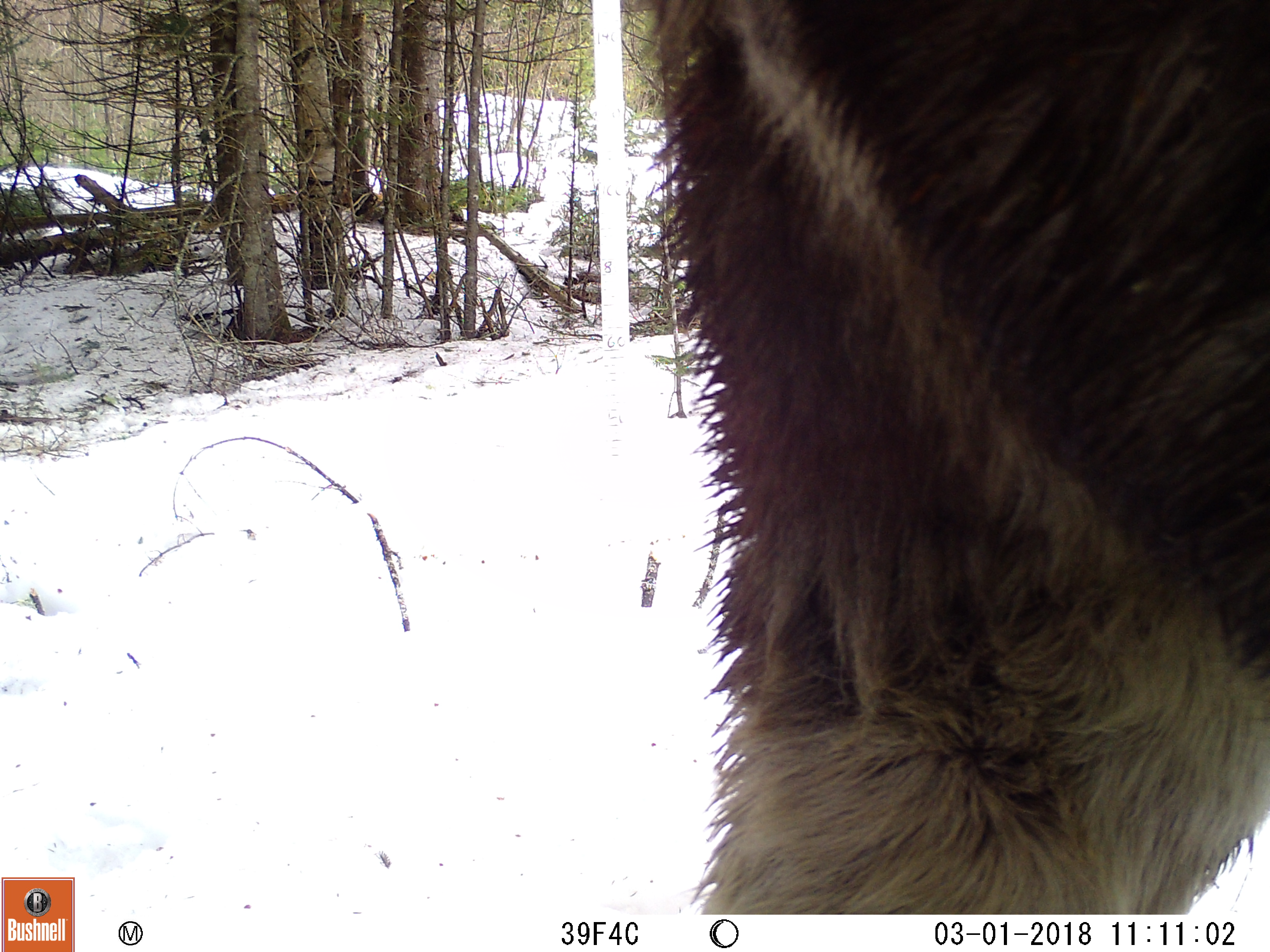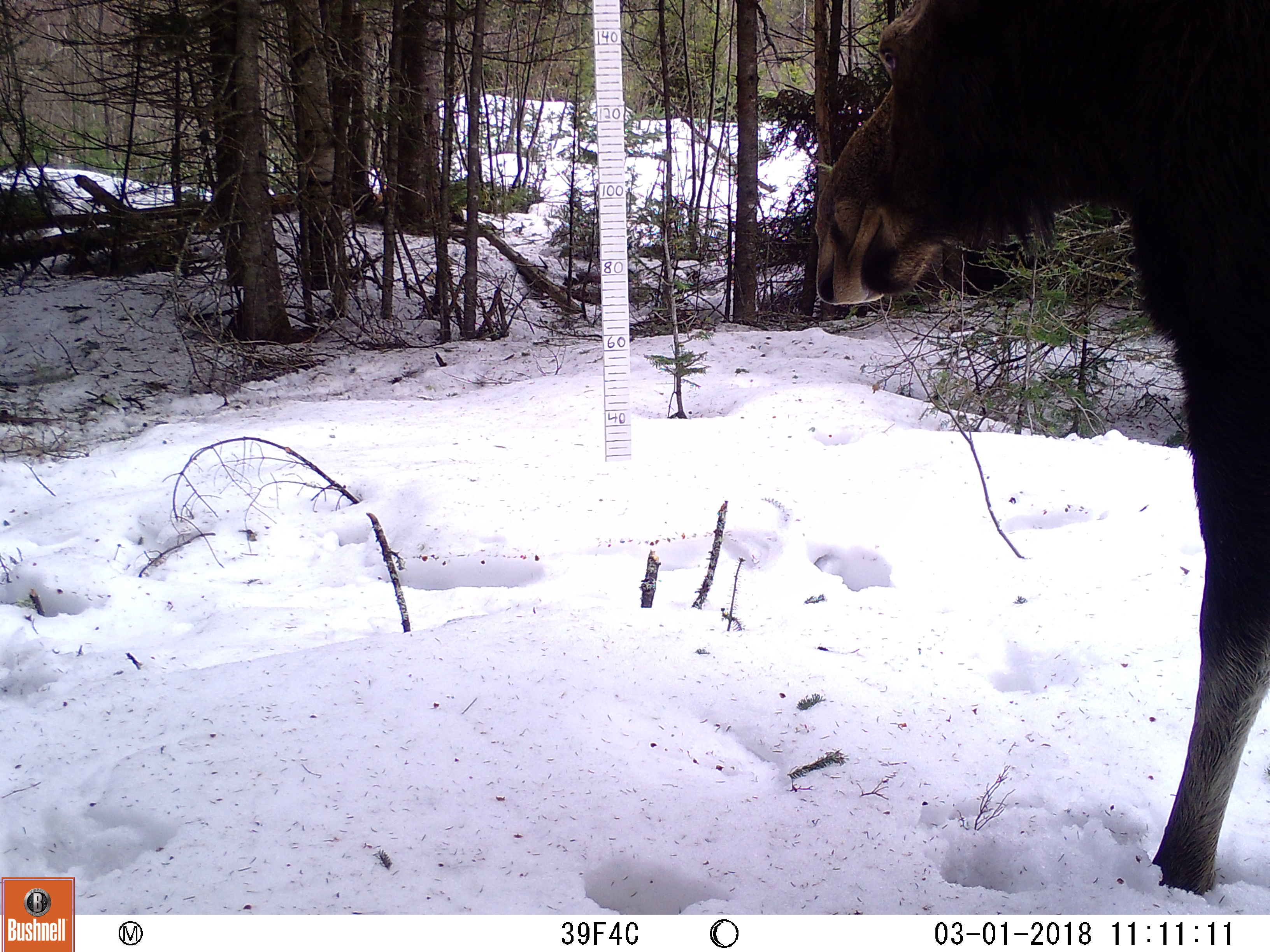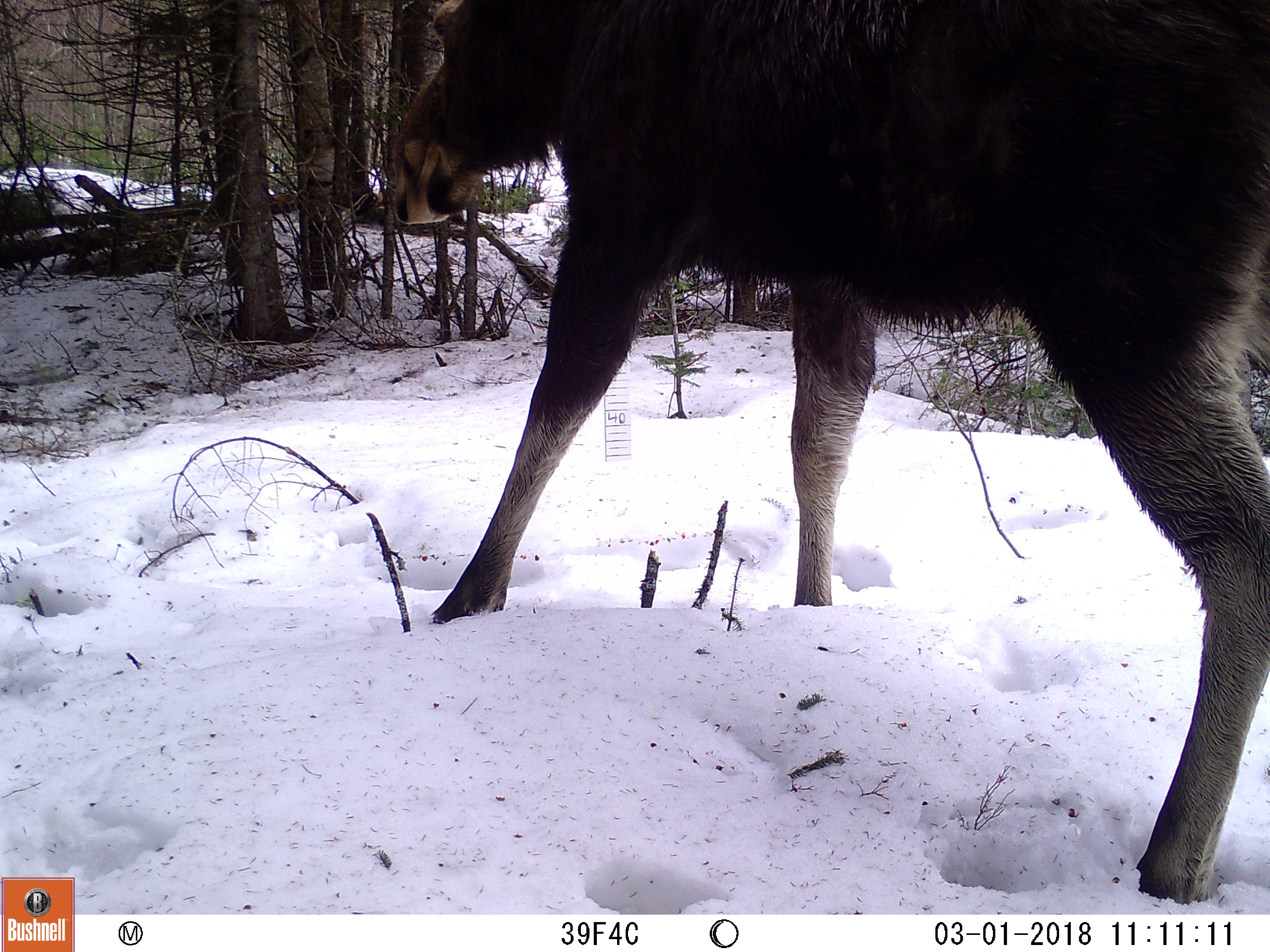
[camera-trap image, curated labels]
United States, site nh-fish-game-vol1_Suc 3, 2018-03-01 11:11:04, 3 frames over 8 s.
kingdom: Animalia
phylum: Chordata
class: Mammalia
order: Artiodactyla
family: Cervidae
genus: Alces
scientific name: Alces alces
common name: moose